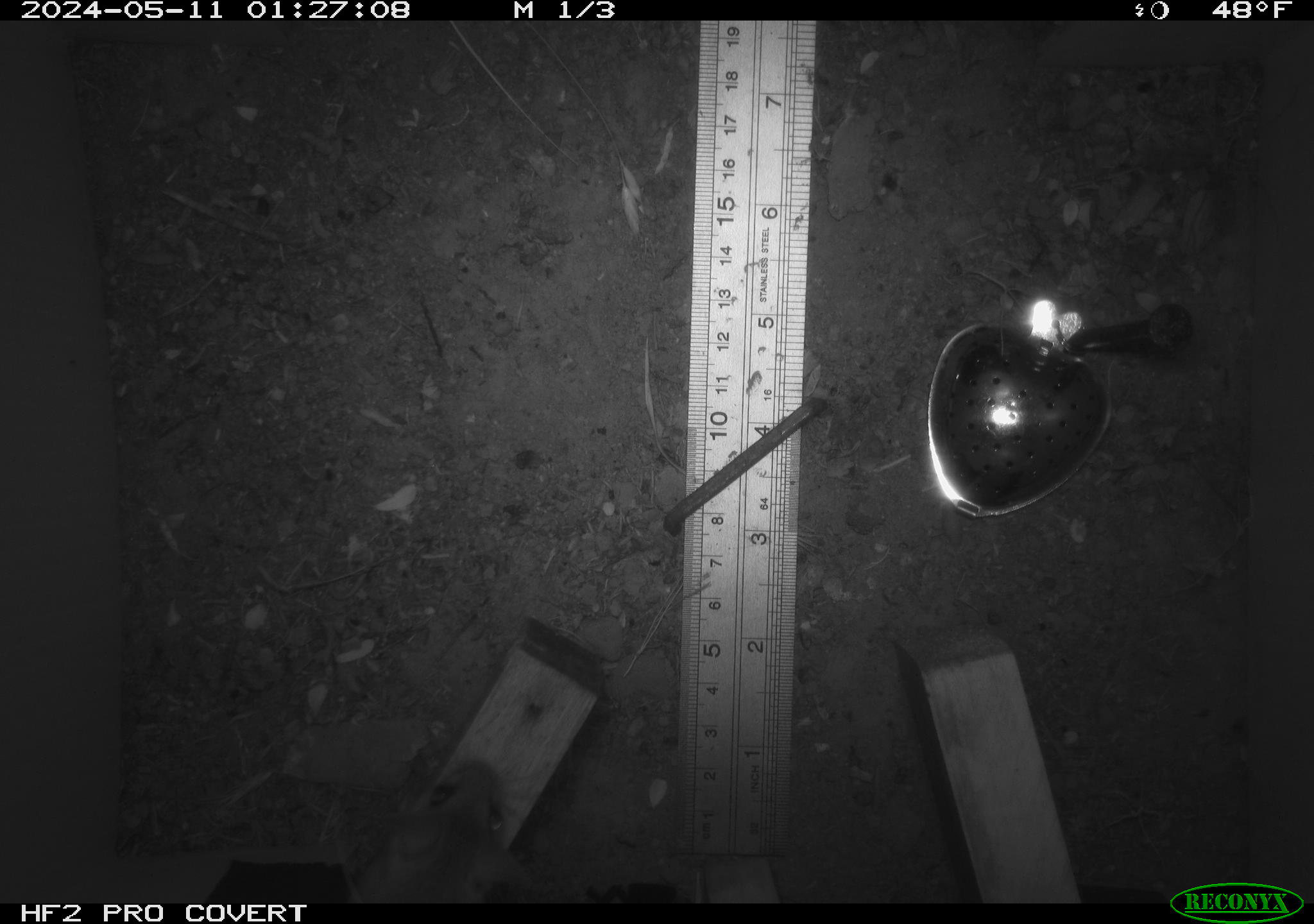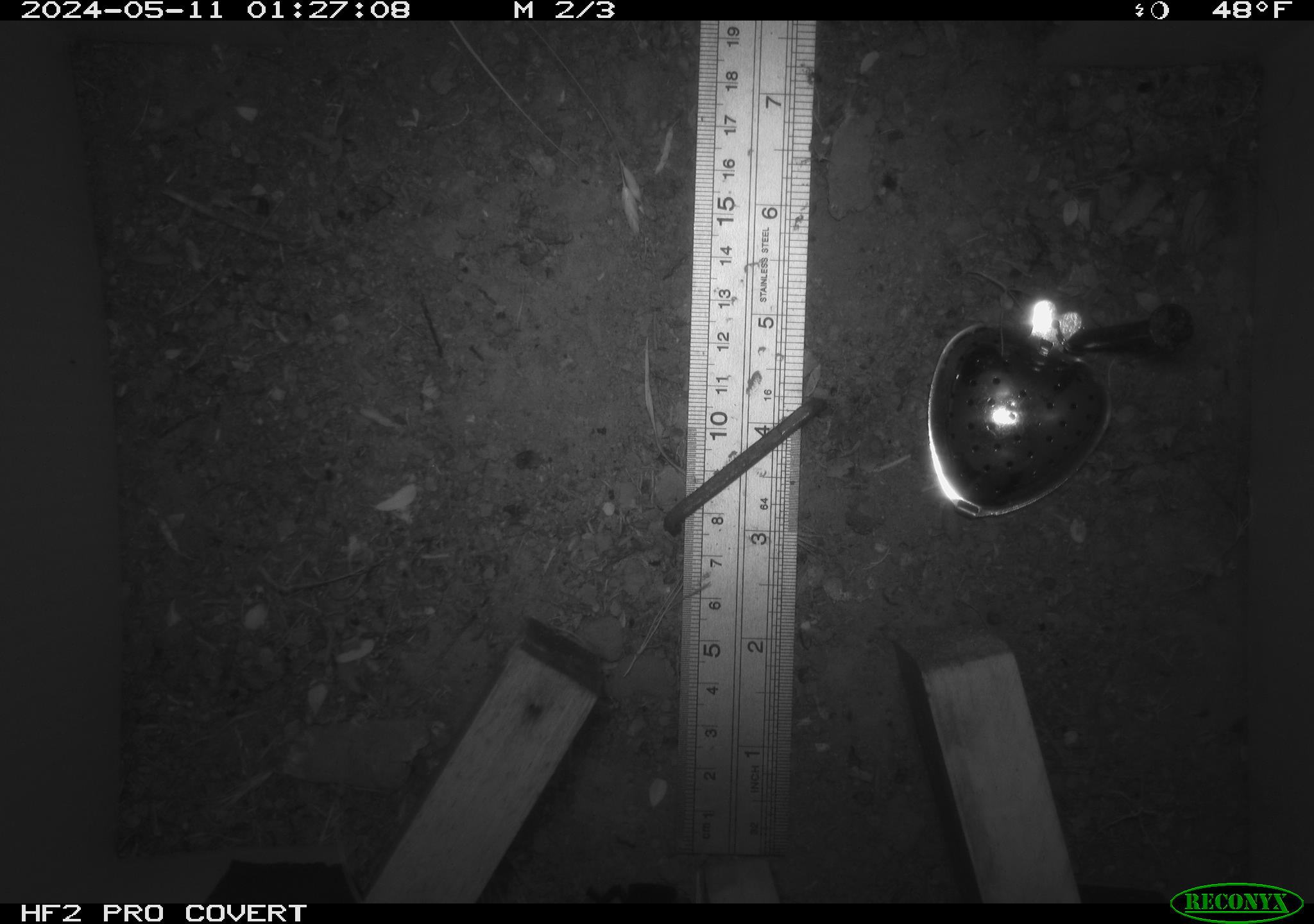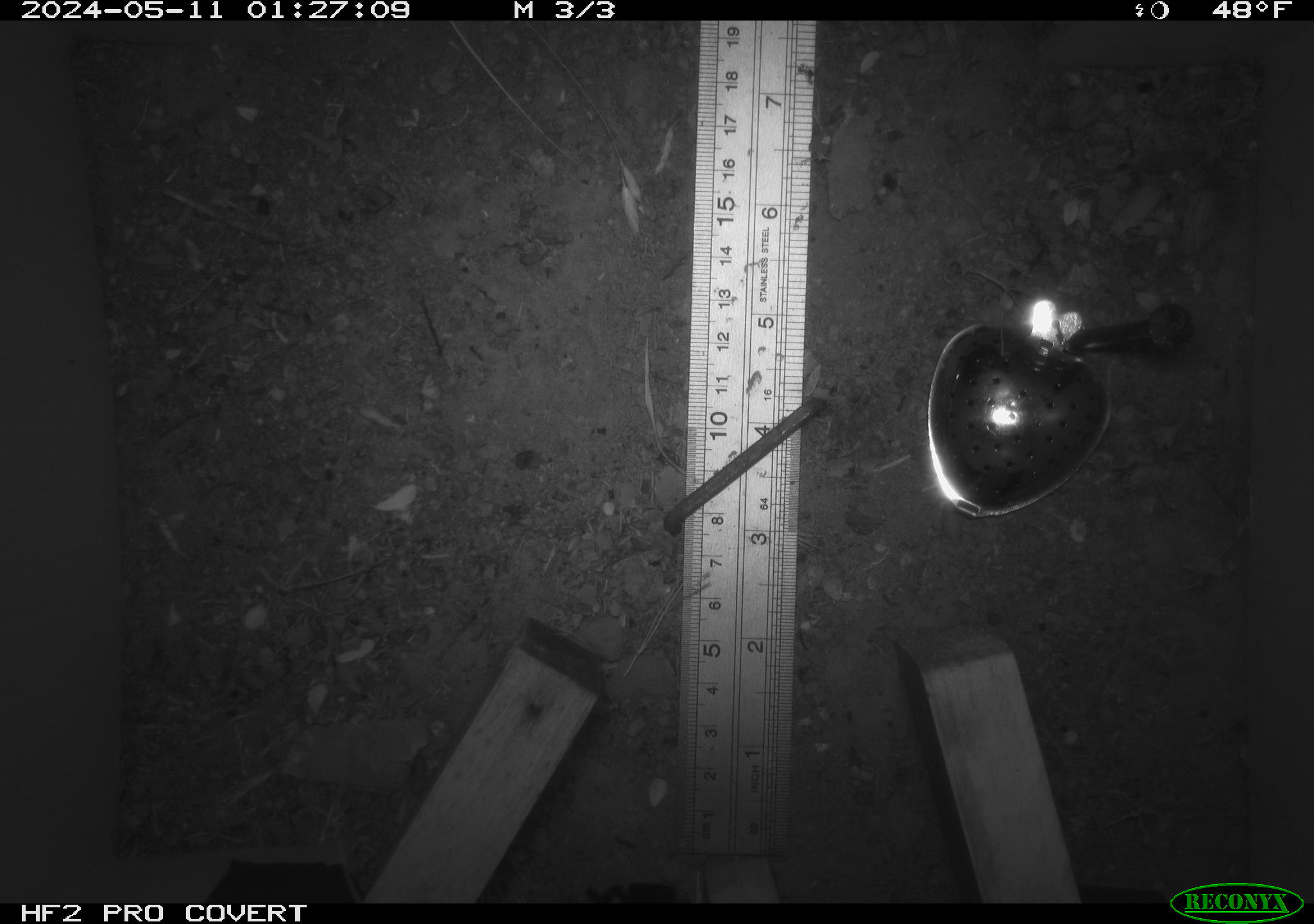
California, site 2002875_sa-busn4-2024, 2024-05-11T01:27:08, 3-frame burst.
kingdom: Animalia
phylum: Chordata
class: Mammalia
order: Rodentia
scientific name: Rodentia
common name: rodent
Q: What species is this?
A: Rodent (Rodentia).